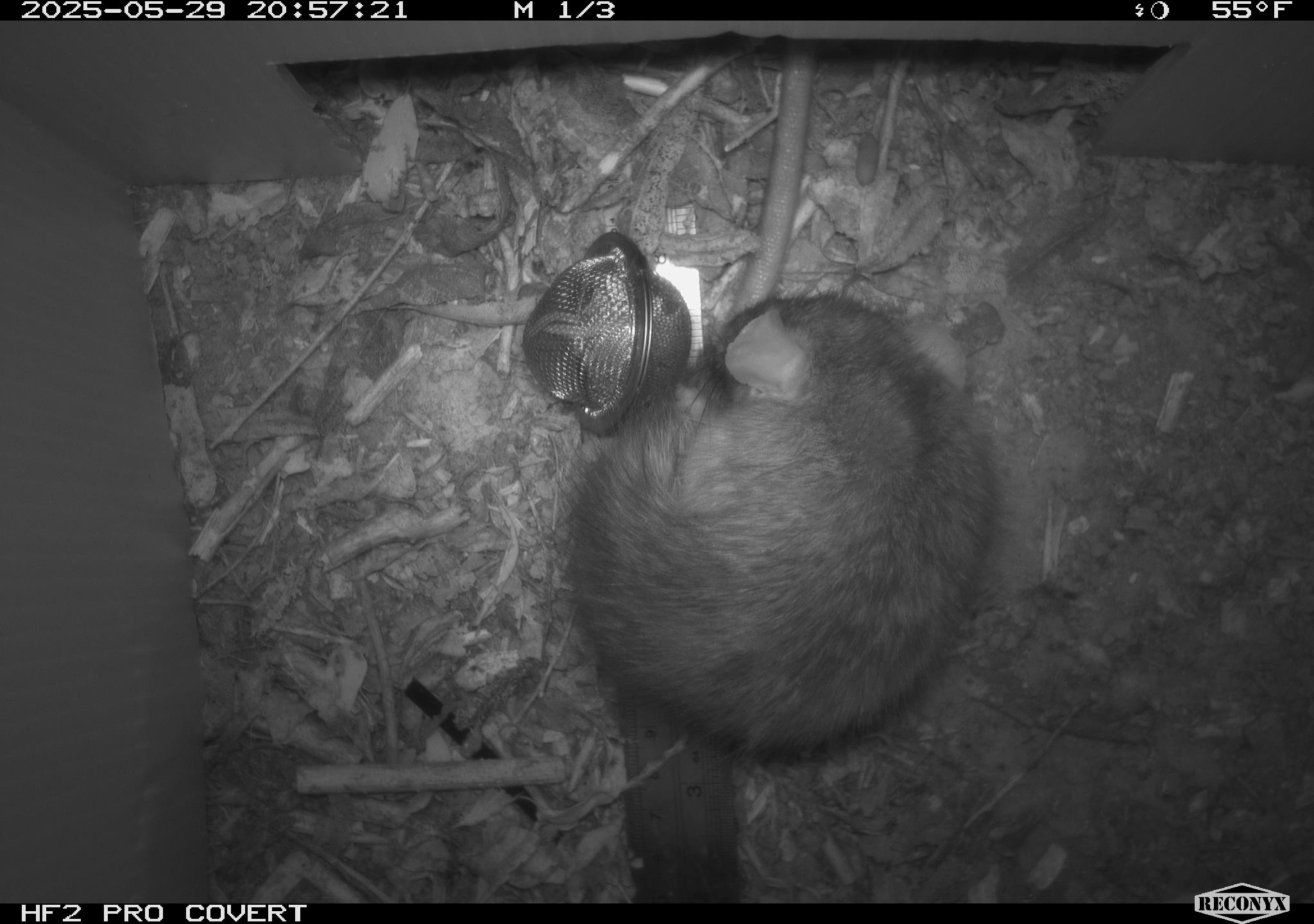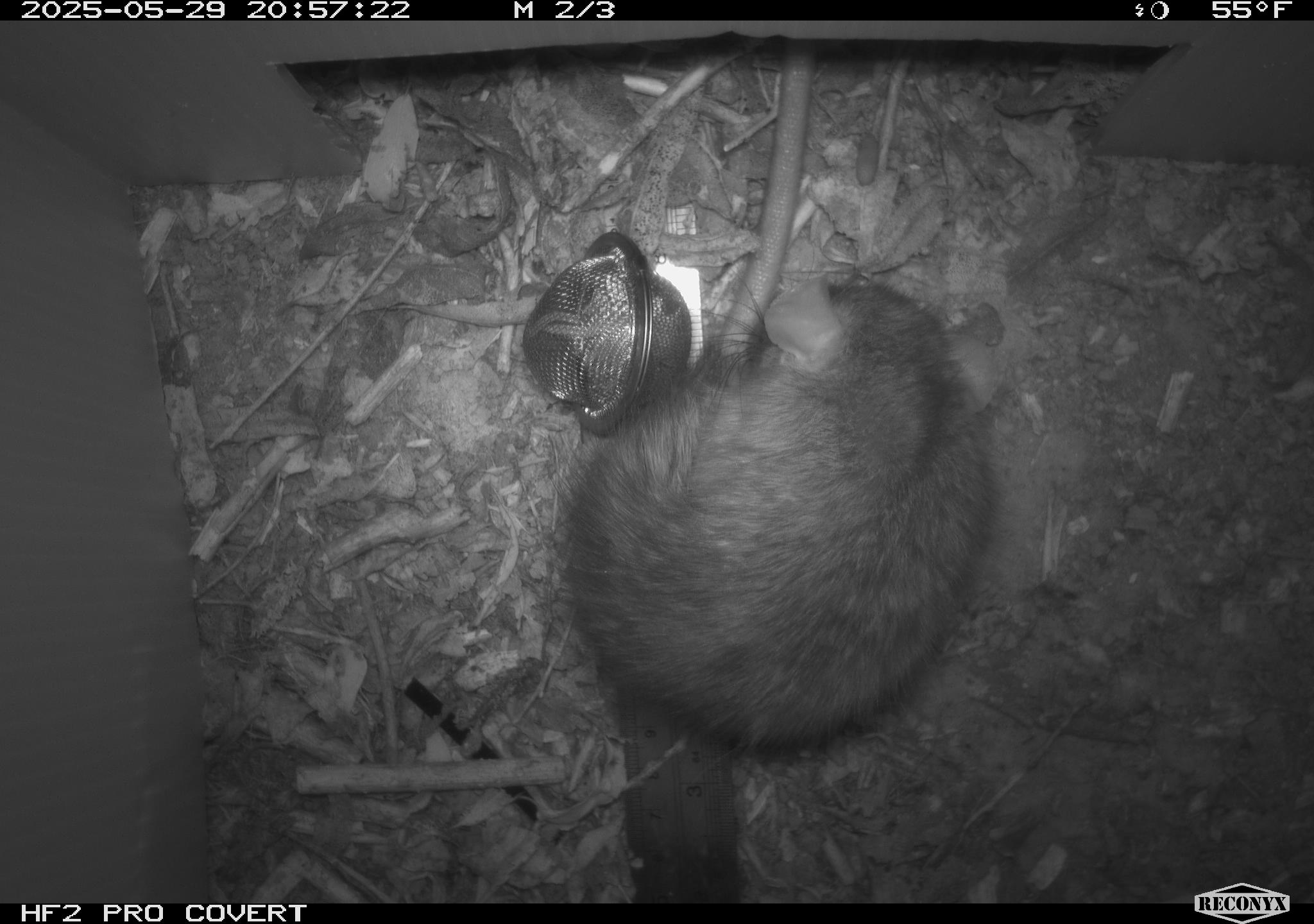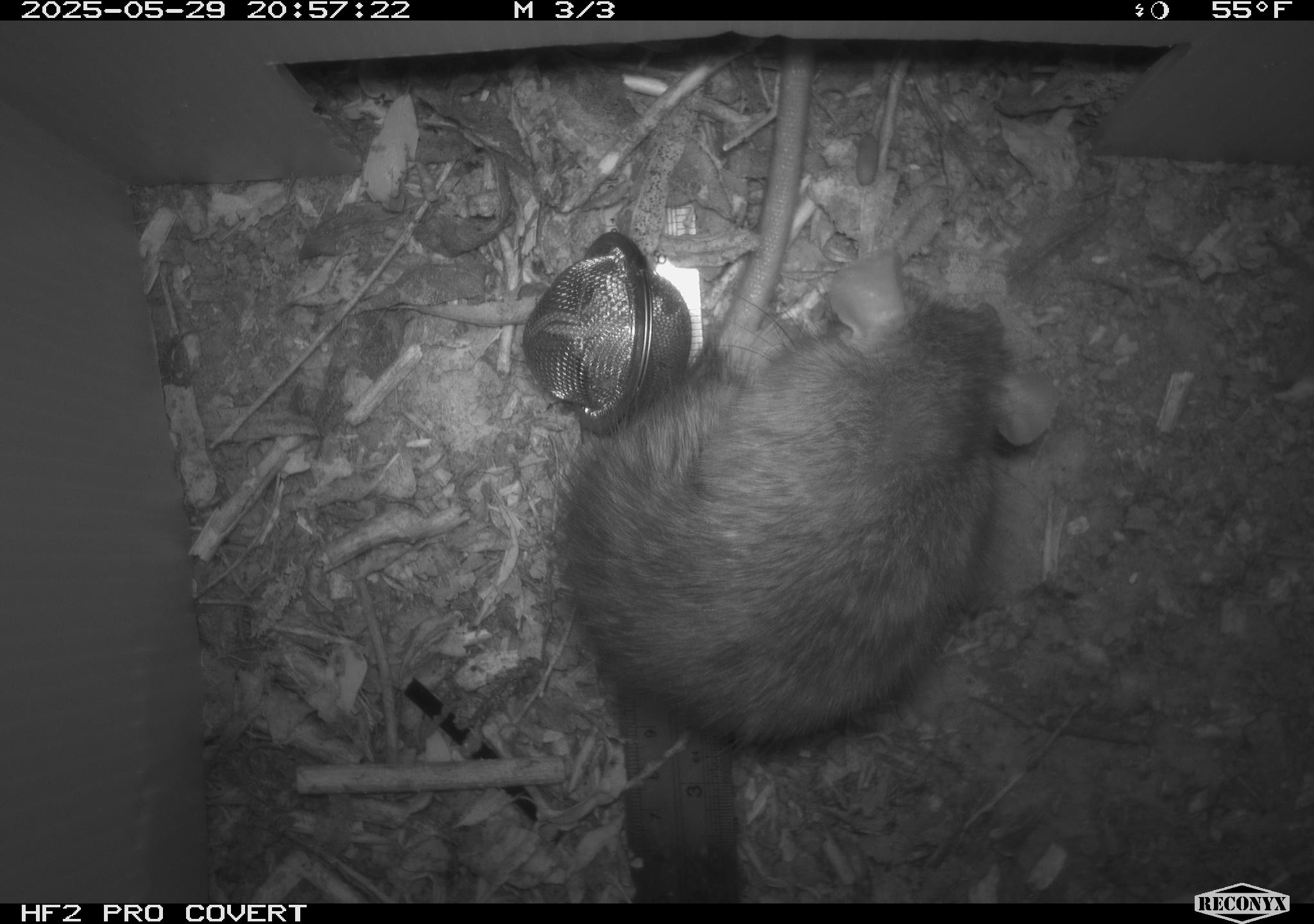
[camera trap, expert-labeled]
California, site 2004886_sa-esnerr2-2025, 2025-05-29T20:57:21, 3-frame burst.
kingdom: Animalia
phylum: Chordata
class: Mammalia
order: Rodentia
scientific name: Rodentia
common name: rodent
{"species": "rodent (Rodentia)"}